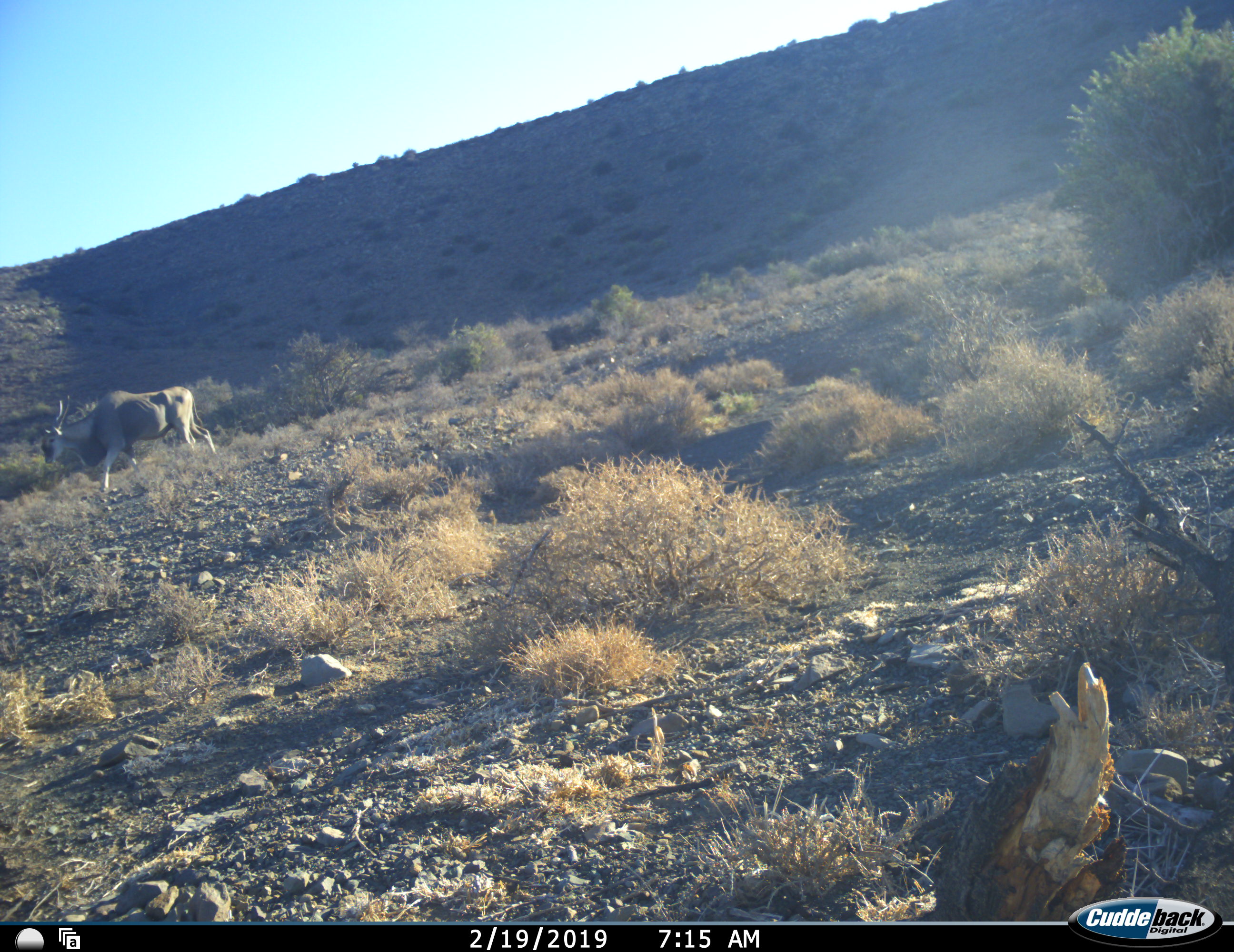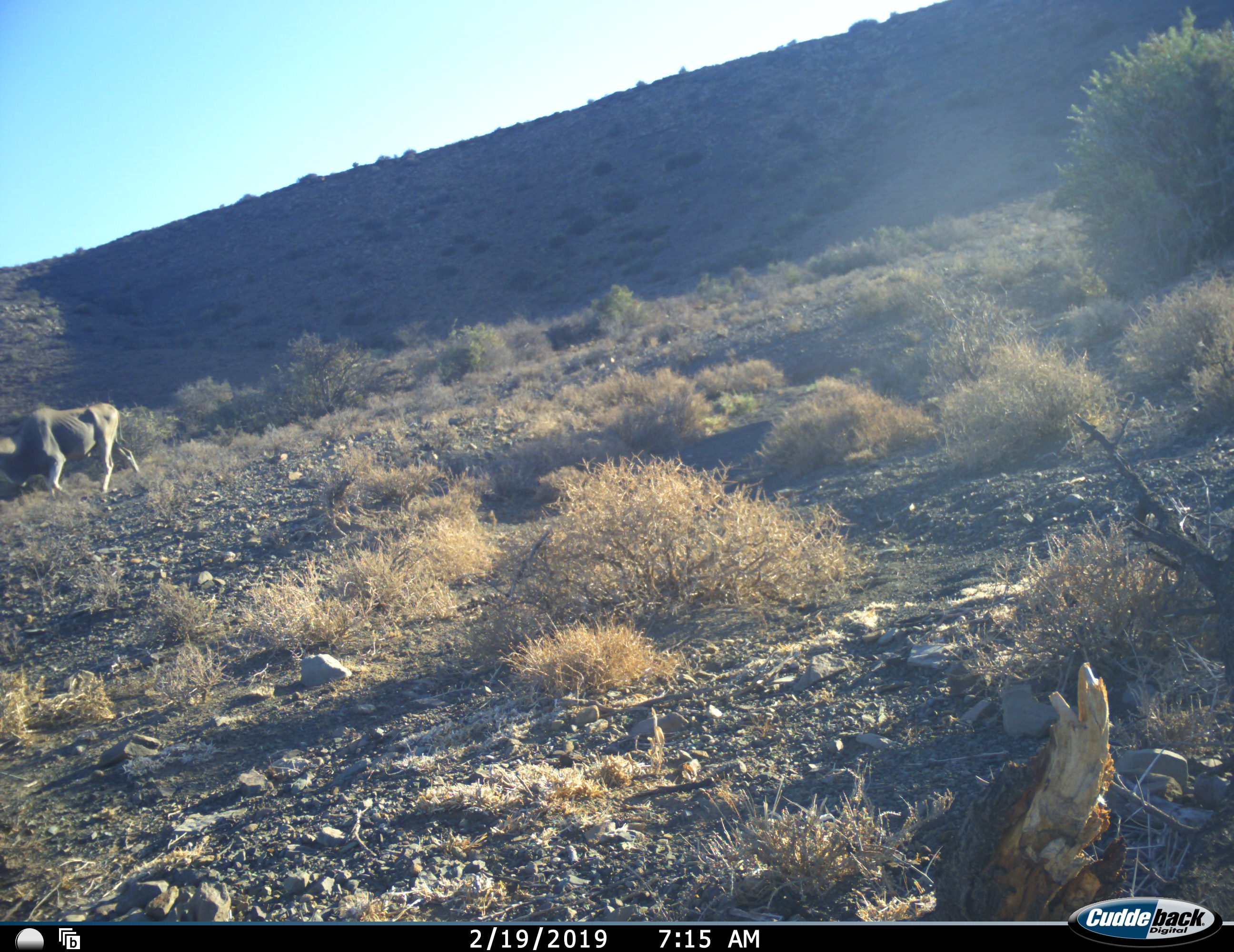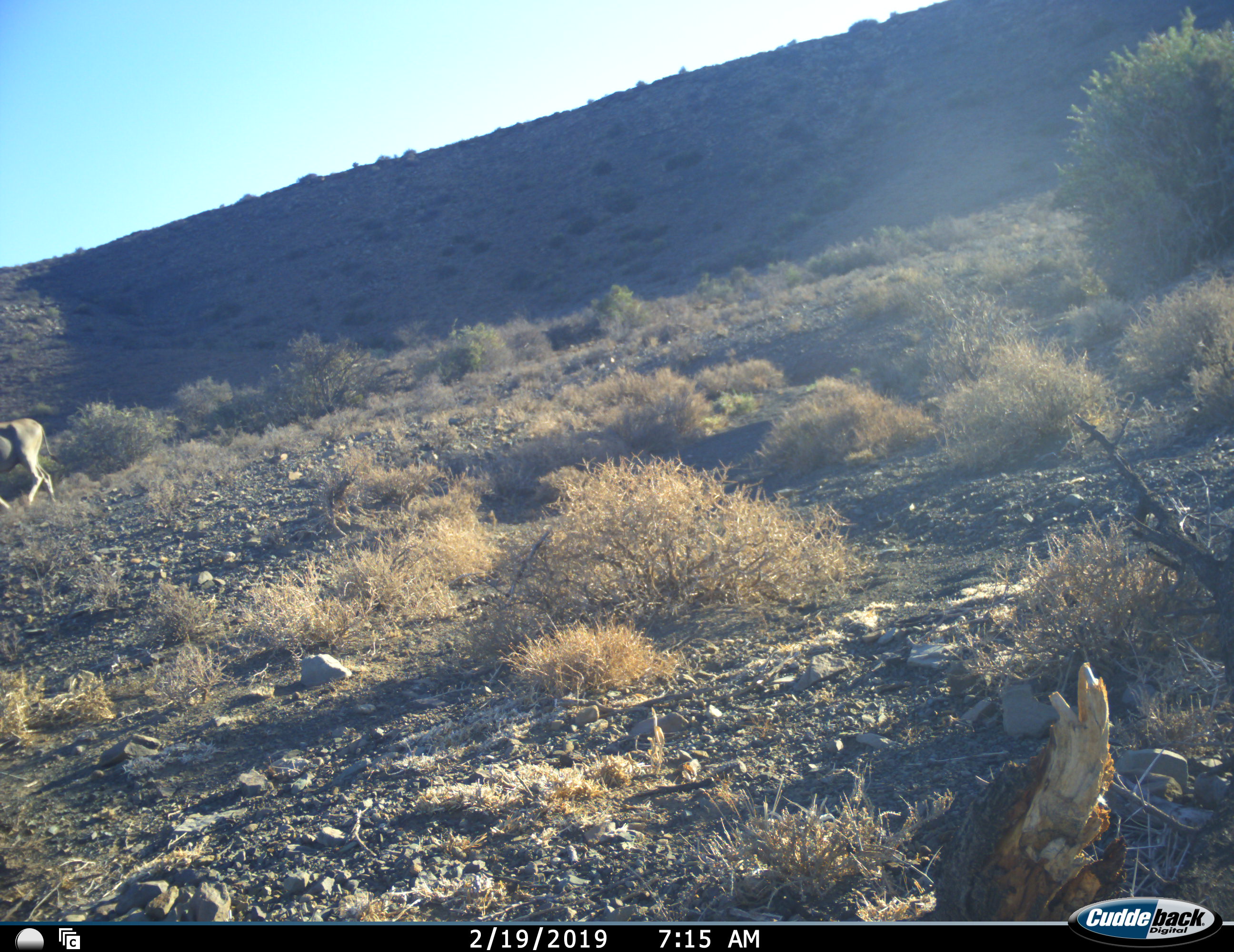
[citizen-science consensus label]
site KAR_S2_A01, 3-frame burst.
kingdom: Animalia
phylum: Chordata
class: Mammalia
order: Artiodactyla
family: Bovidae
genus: Tragelaphus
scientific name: Tragelaphus oryx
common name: eland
Eland (Tragelaphus oryx), count 1. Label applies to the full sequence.